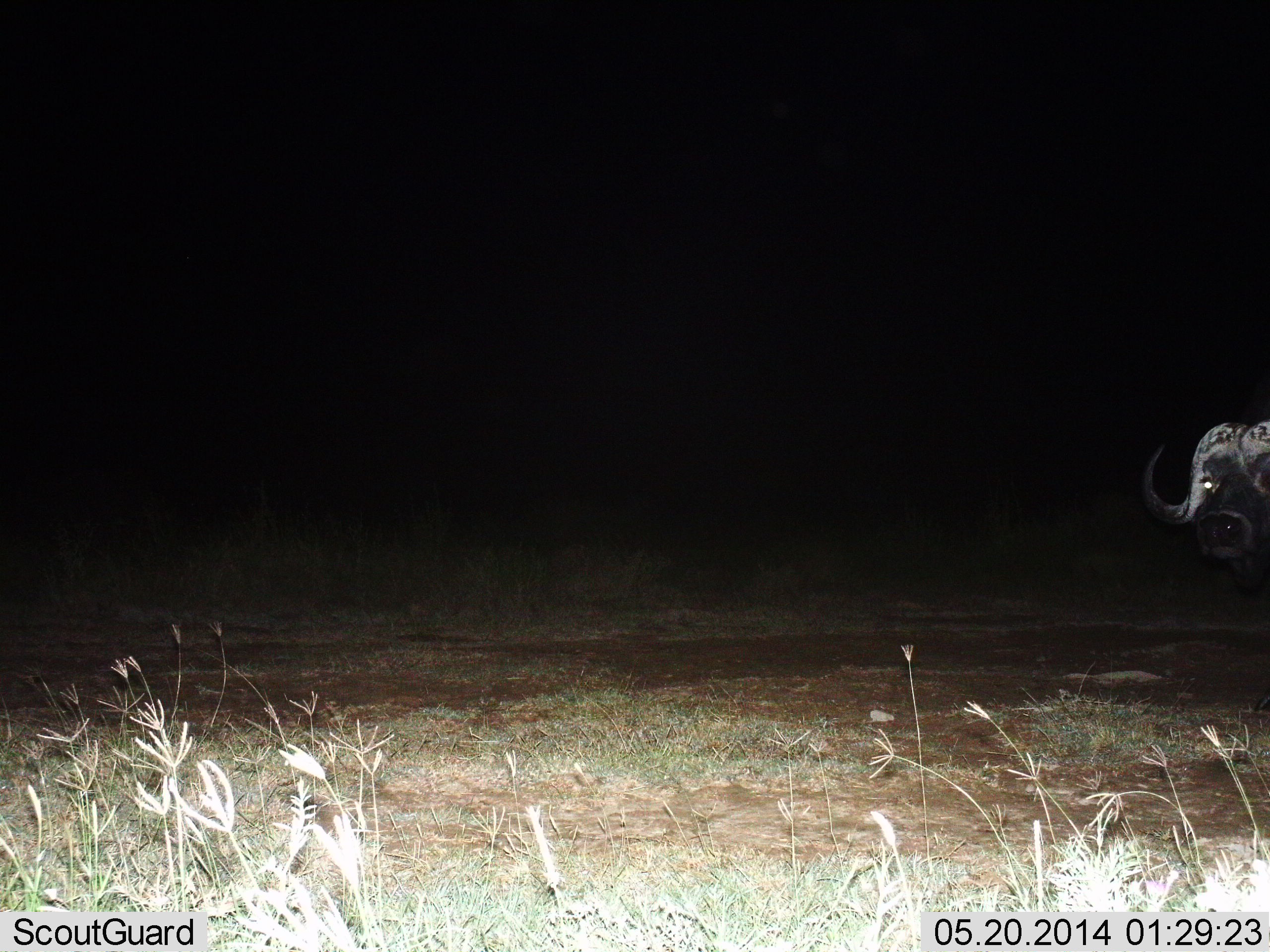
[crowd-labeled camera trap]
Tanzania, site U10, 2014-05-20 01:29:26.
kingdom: Animalia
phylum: Chordata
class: Mammalia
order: Artiodactyla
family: Bovidae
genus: Syncerus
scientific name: Syncerus caffer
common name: cape buffalo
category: buffalo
Buffalo (cape buffalo) (Syncerus caffer), count 1. Behavior (volunteer vote fractions): standing 100%, resting 0%, moving 0%, interacting 0%. Young present (vote fraction): 0%. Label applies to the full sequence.